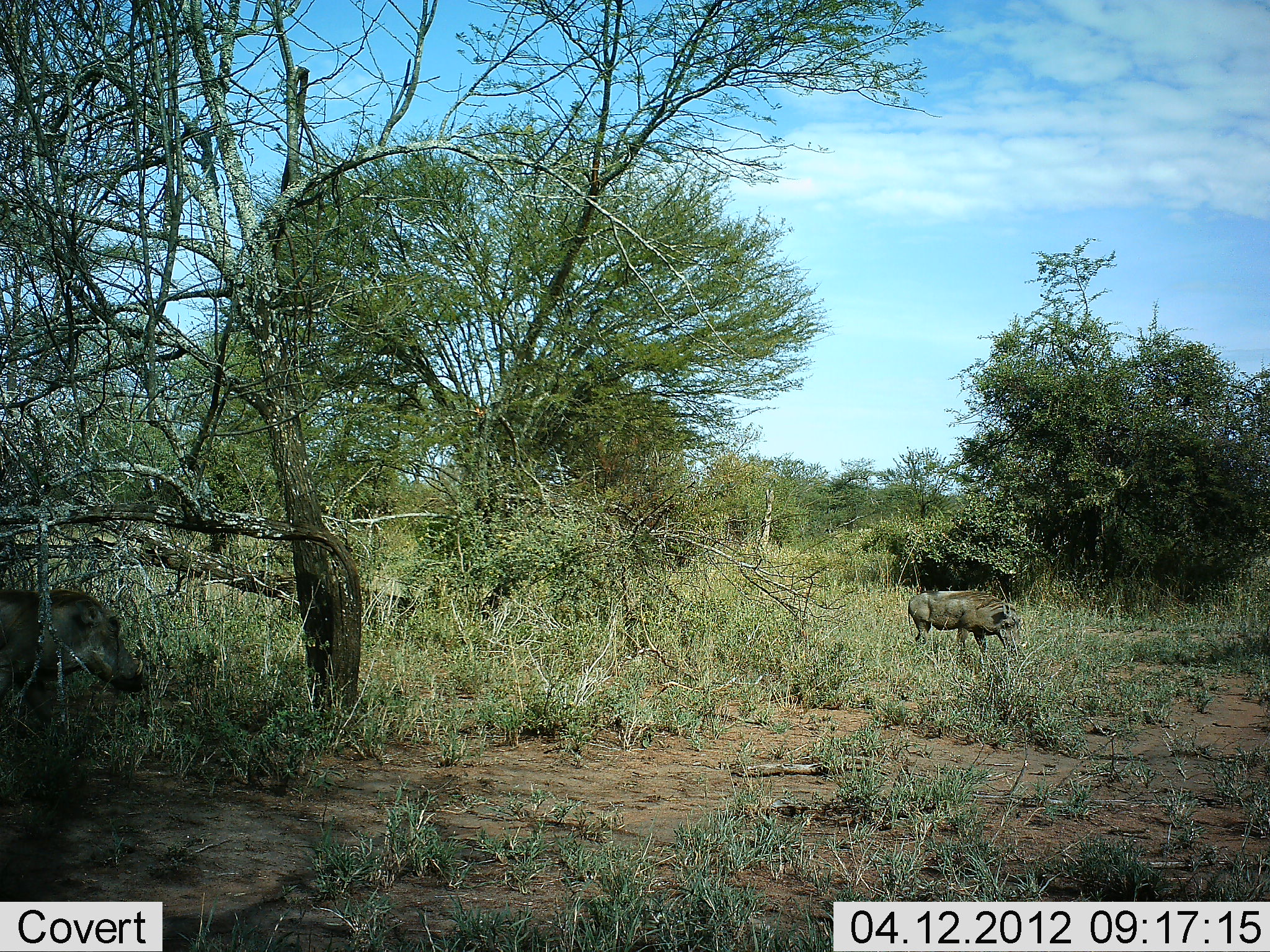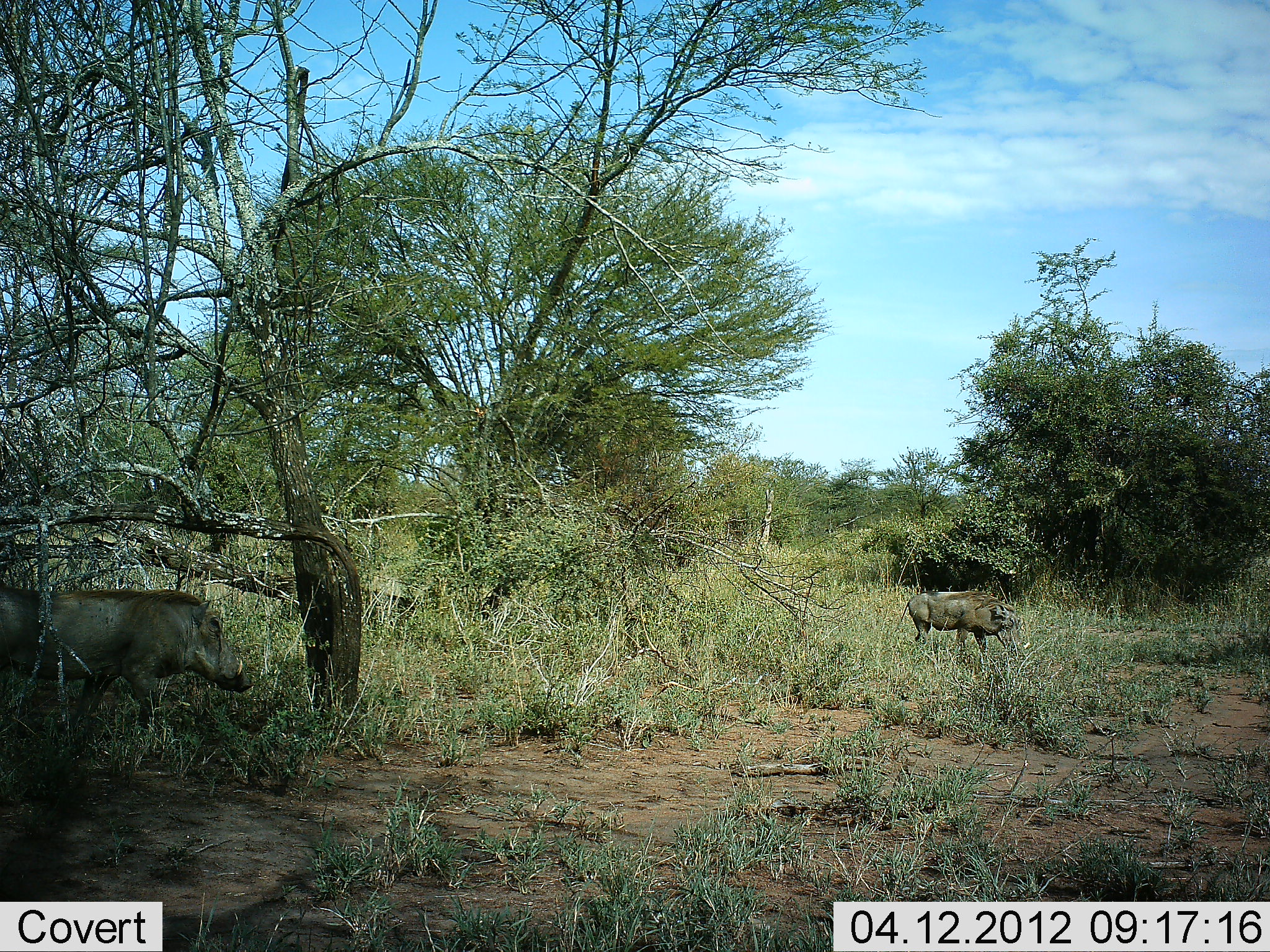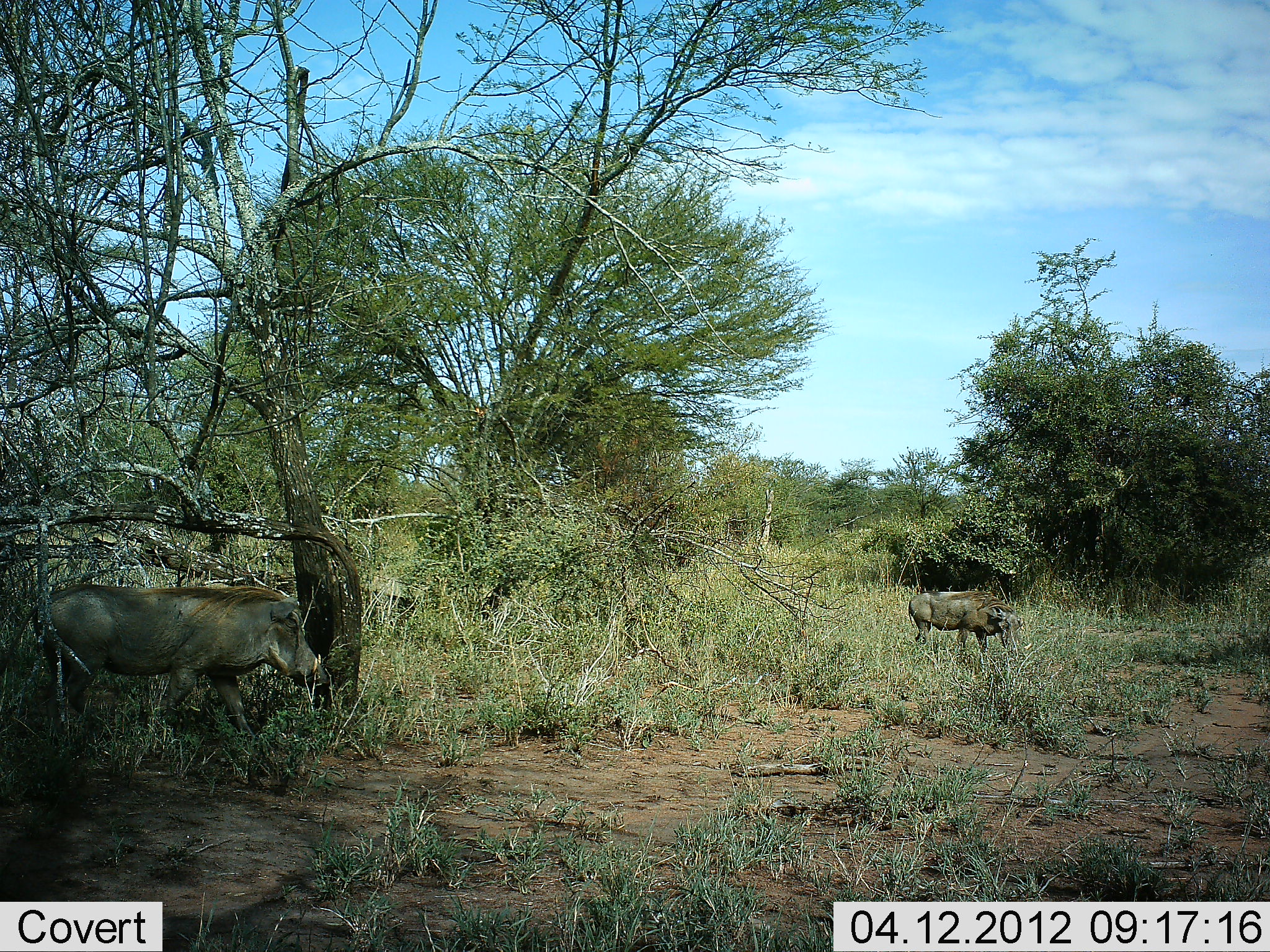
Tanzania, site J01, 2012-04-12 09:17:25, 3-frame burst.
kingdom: Animalia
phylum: Chordata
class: Mammalia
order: Artiodactyla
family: Suidae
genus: Phacochoerus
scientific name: Phacochoerus africanus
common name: warthog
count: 2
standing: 64%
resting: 0%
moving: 88%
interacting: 0%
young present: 0%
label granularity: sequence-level